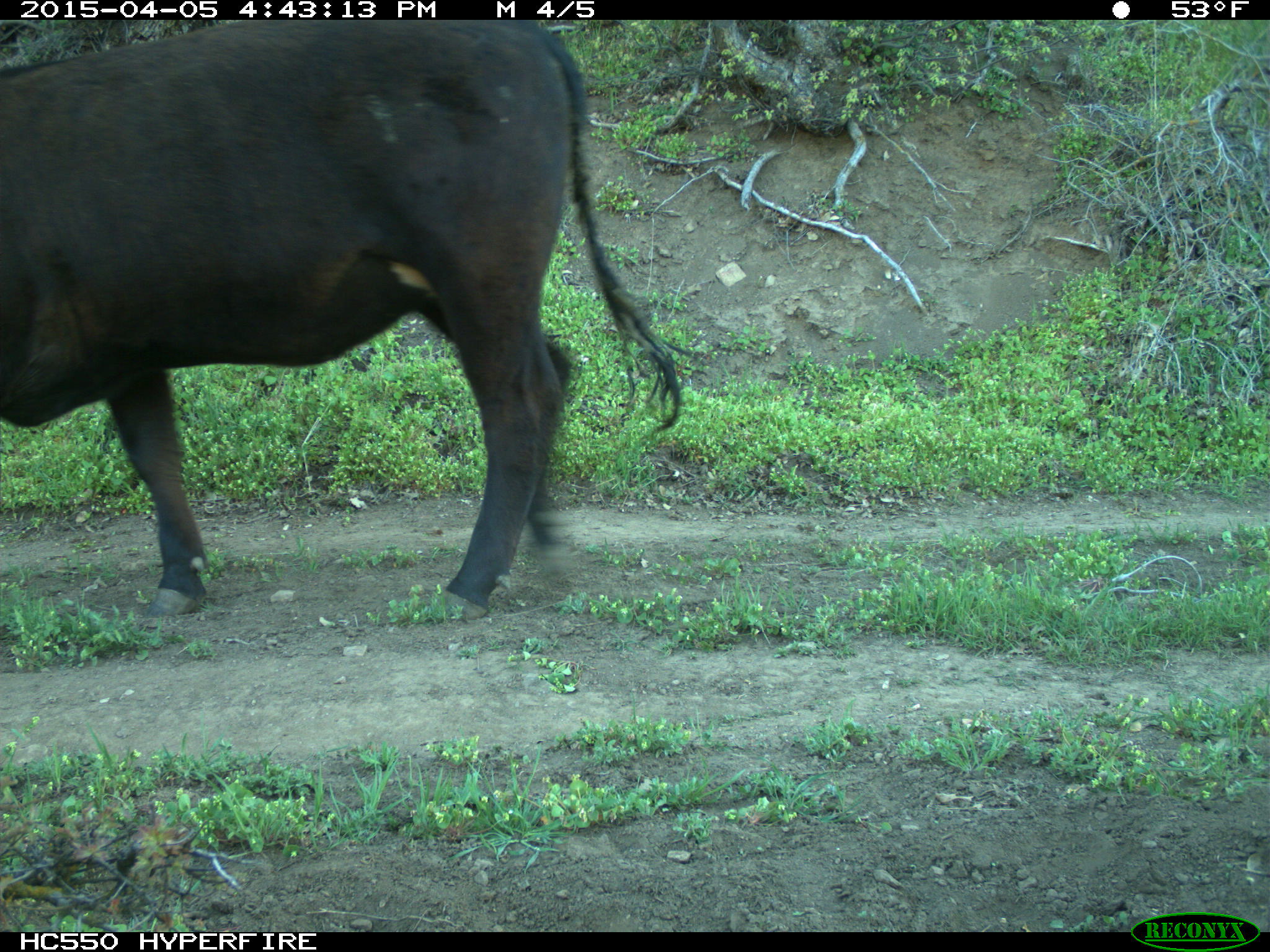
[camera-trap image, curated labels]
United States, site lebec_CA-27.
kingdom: Animalia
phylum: Chordata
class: Mammalia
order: Artiodactyla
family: Bovidae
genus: Bos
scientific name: Bos taurus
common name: domestic cow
Bos taurus (domestic cow).